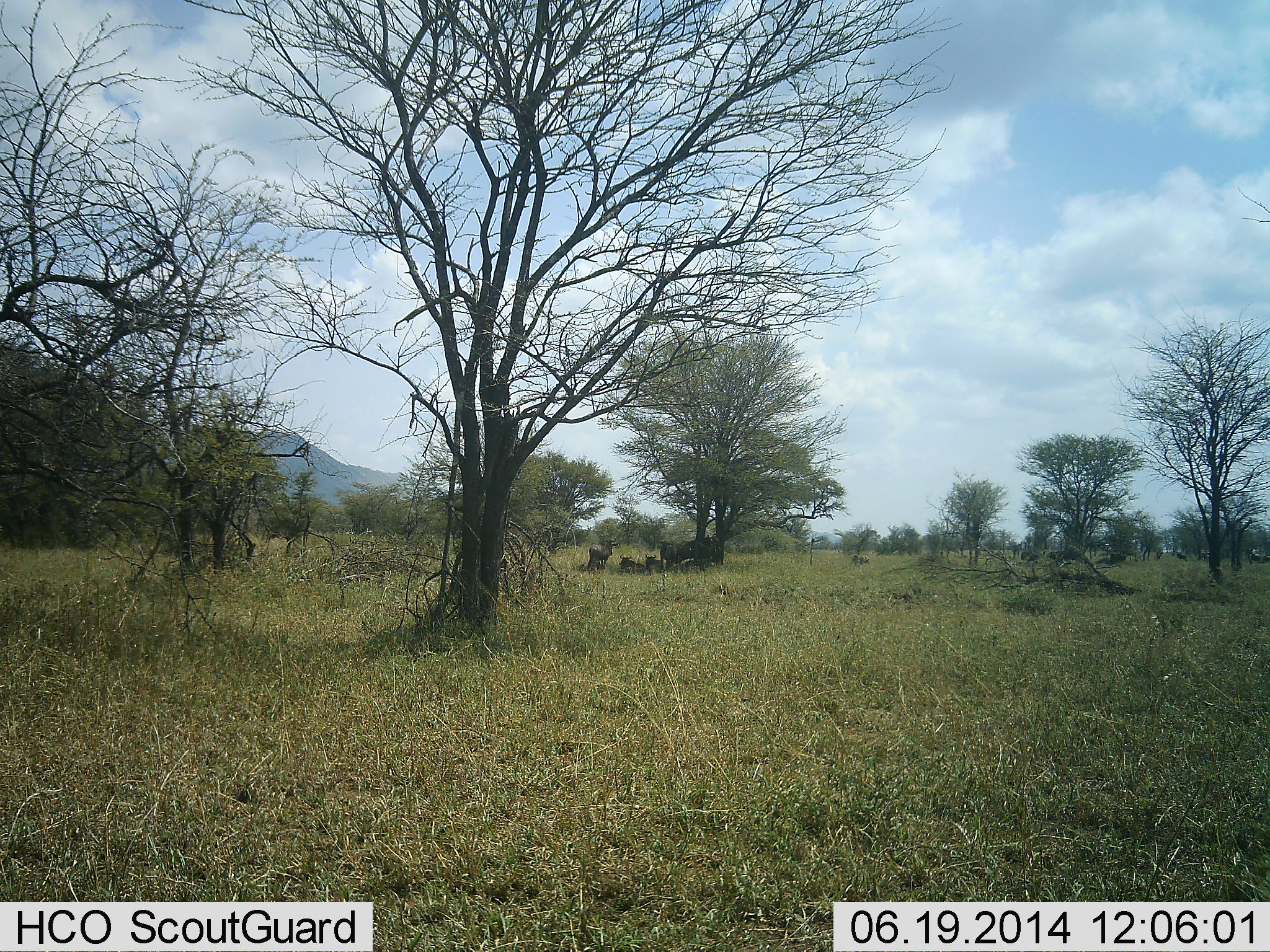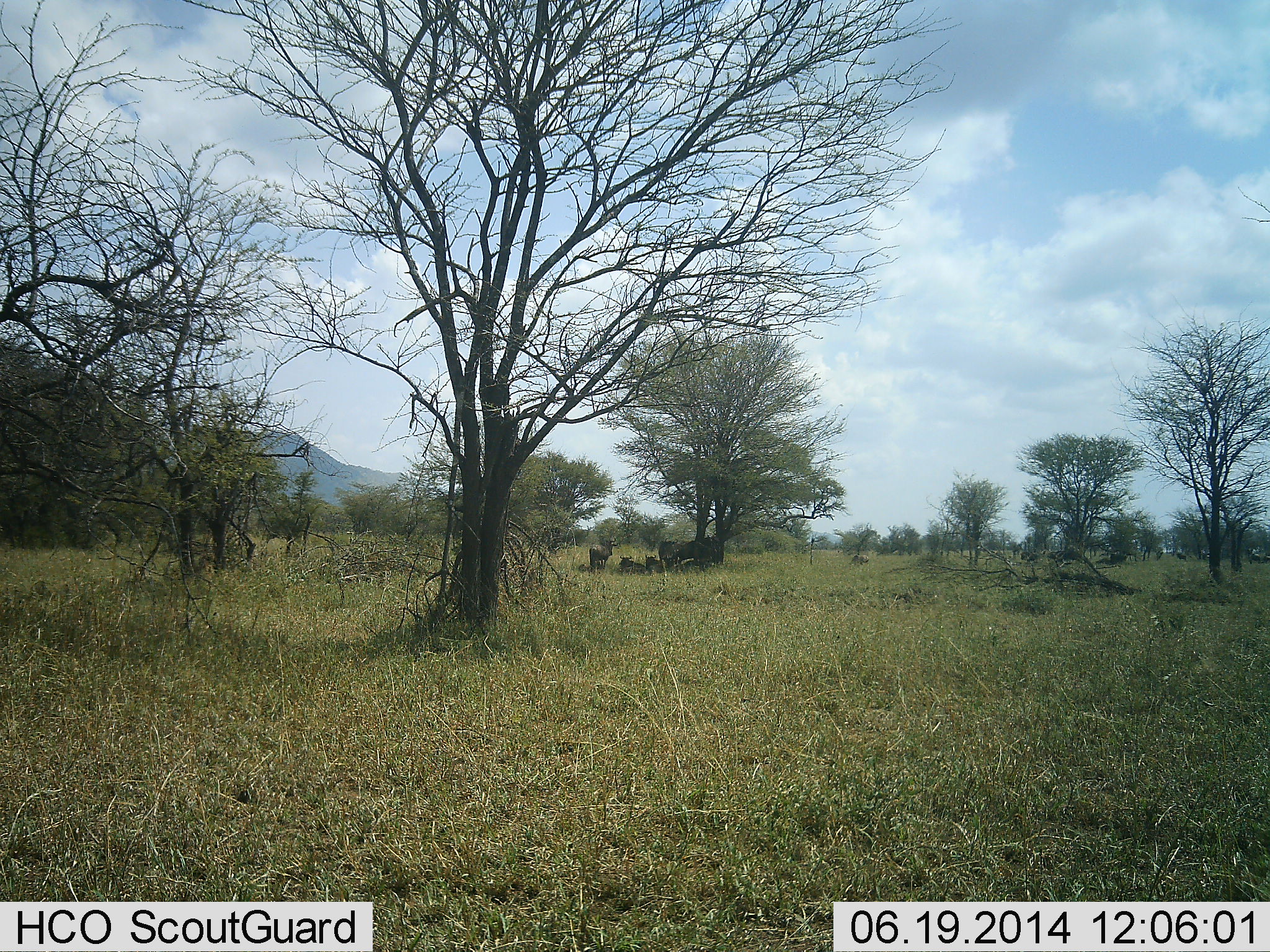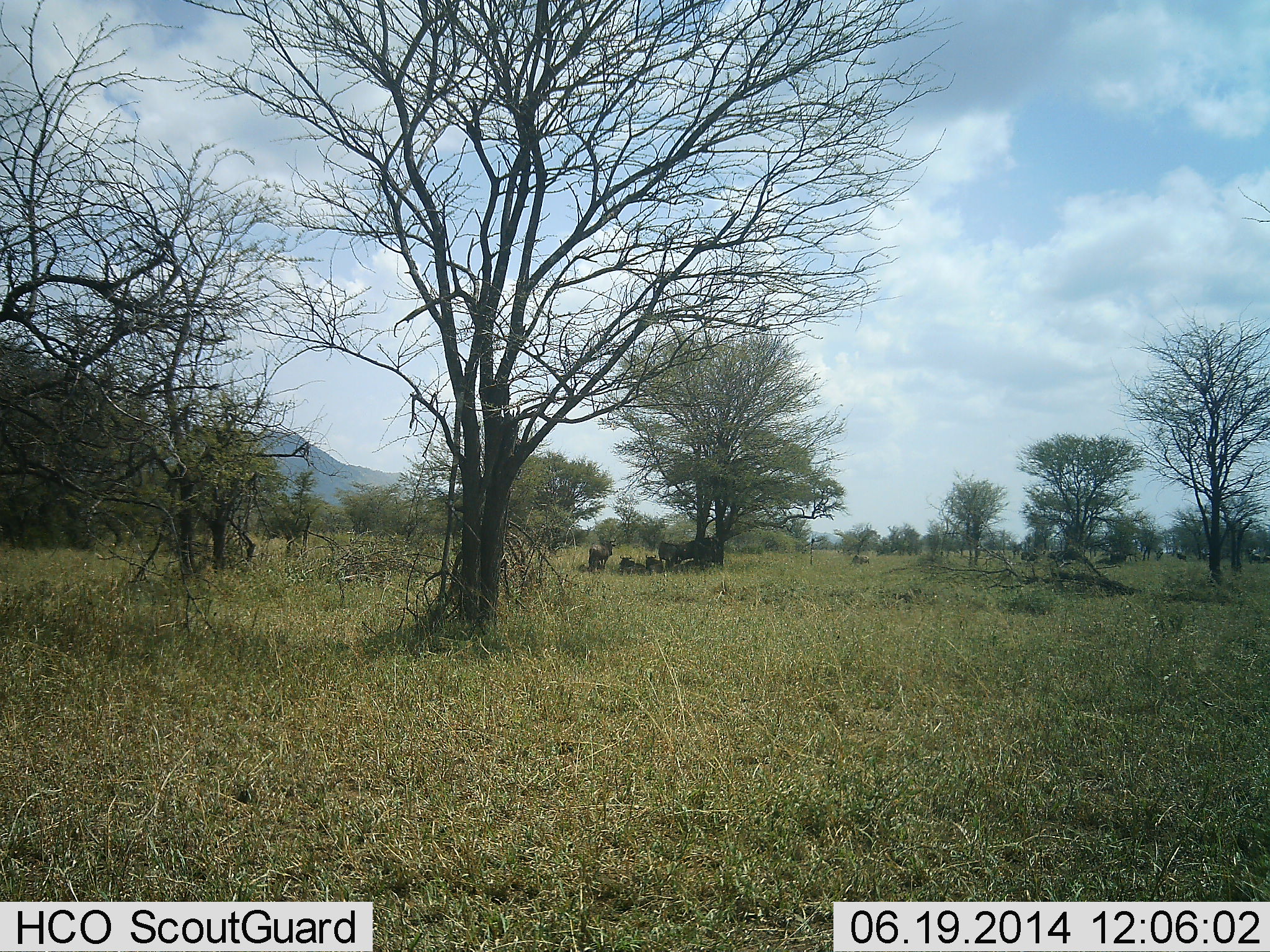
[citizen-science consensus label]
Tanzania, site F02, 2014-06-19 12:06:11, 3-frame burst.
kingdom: Animalia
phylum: Chordata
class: Mammalia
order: Artiodactyla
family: Bovidae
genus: Connochaetes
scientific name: Connochaetes taurinus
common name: blue wildebeest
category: wildebeest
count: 8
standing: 75%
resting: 100%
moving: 0%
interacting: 0%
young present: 0%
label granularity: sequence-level